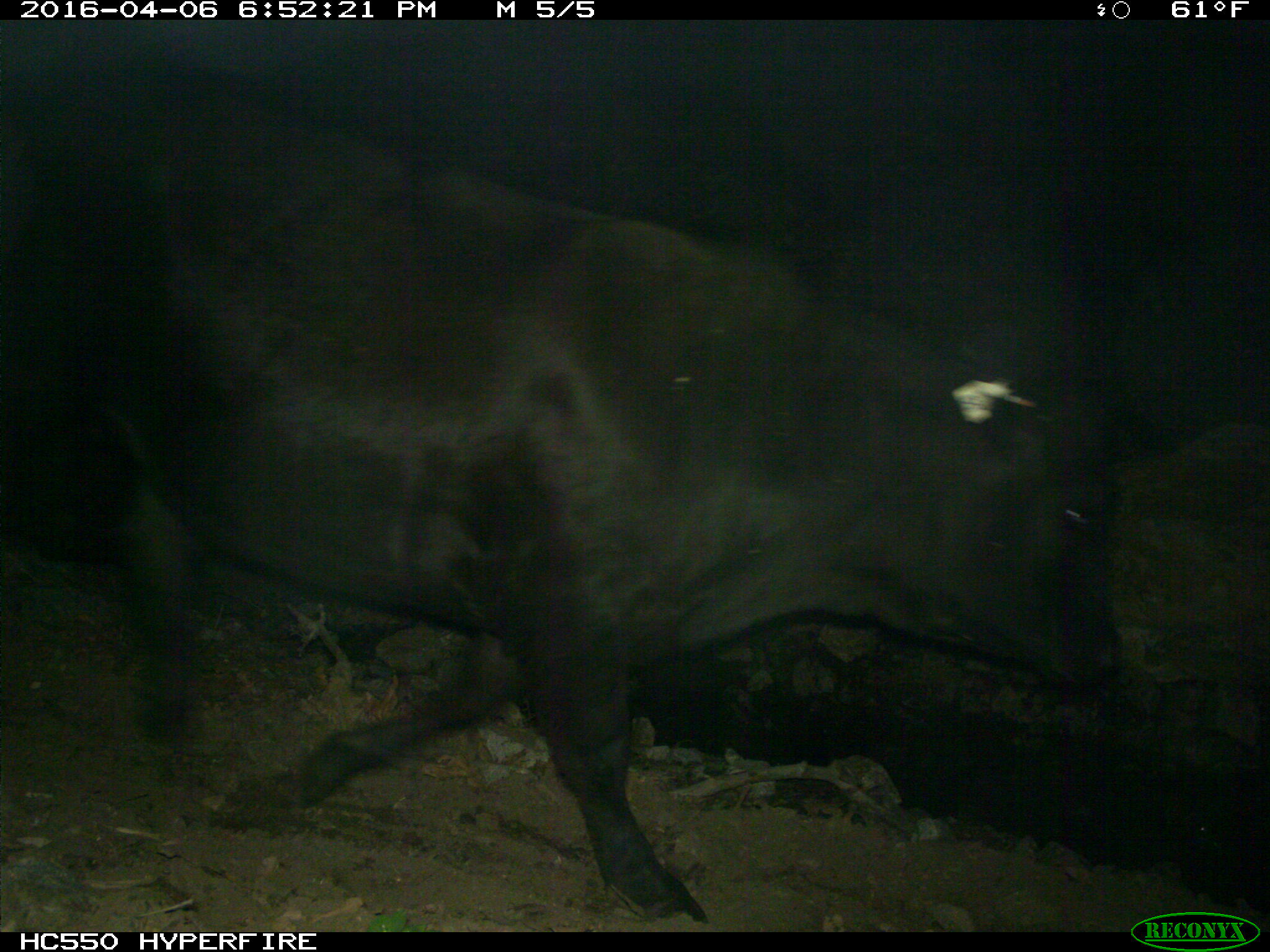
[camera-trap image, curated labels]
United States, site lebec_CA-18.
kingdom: Animalia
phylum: Chordata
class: Mammalia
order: Artiodactyla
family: Bovidae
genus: Bos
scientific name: Bos taurus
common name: domestic cow